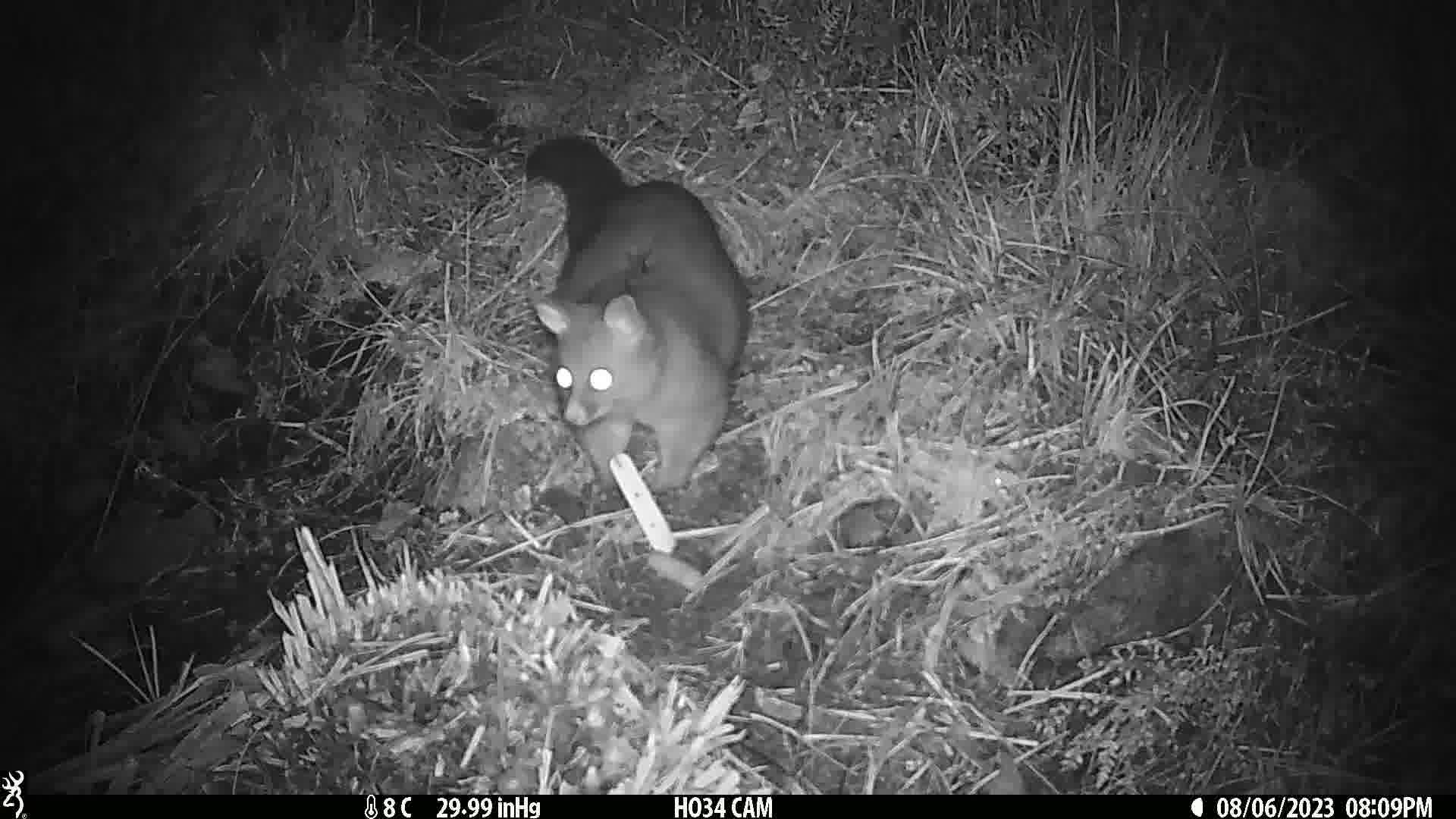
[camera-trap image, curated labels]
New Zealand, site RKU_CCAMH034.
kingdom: Animalia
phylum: Chordata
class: Mammalia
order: Diprotodontia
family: Phalangeridae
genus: Trichosurus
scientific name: Trichosurus vulpecula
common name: common brushtail possum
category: possum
Possum (common brushtail possum) (Trichosurus vulpecula).